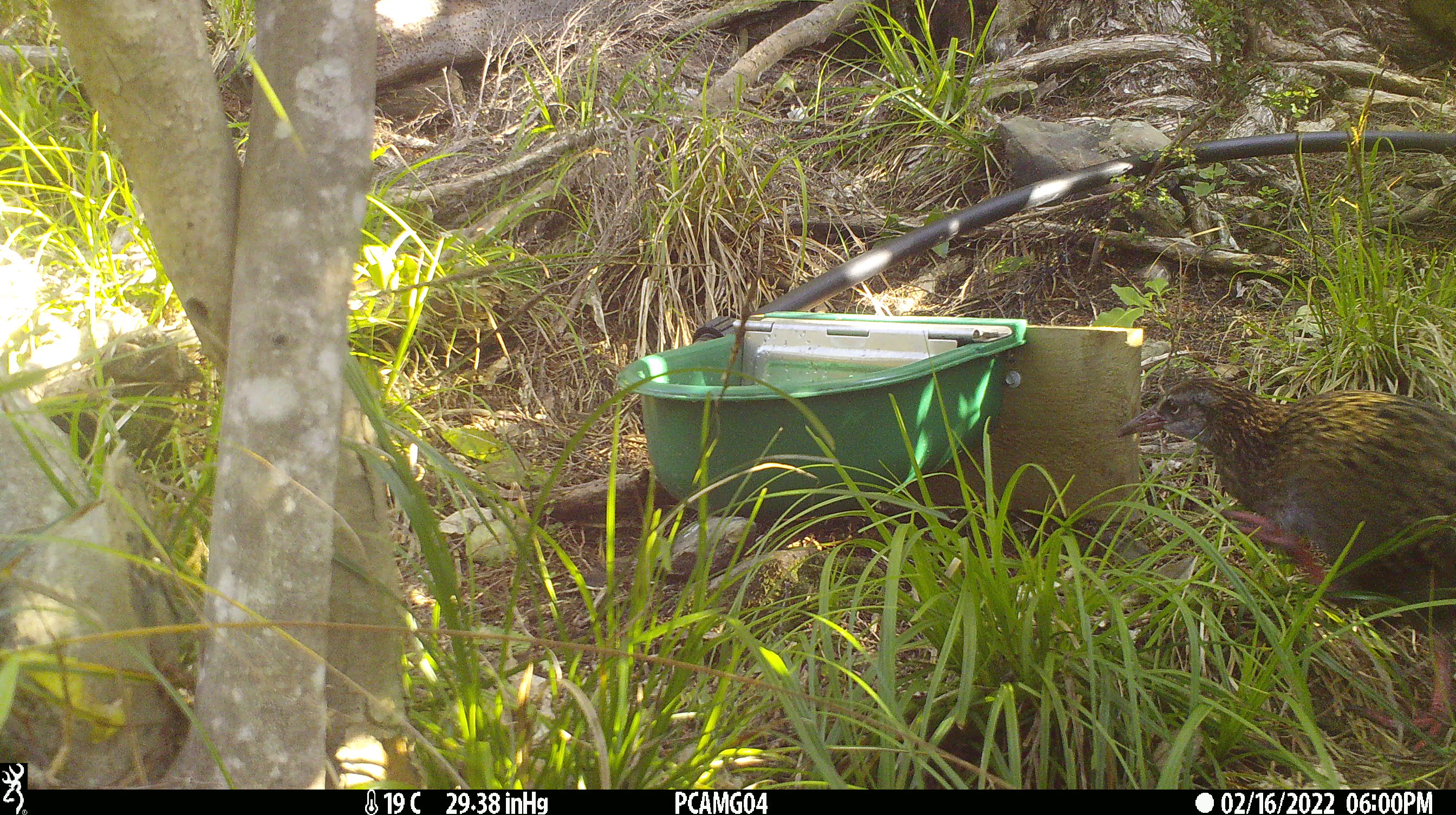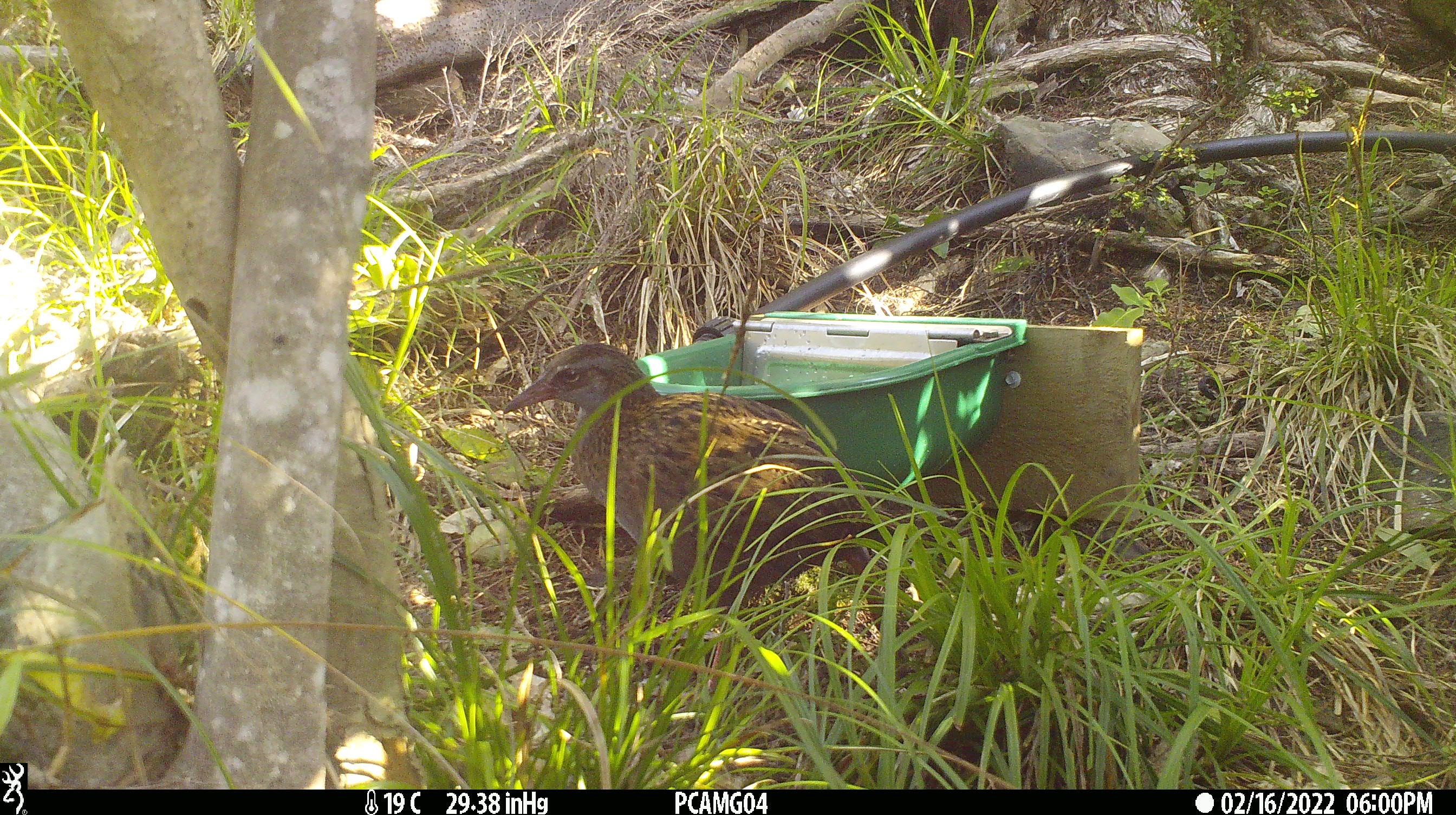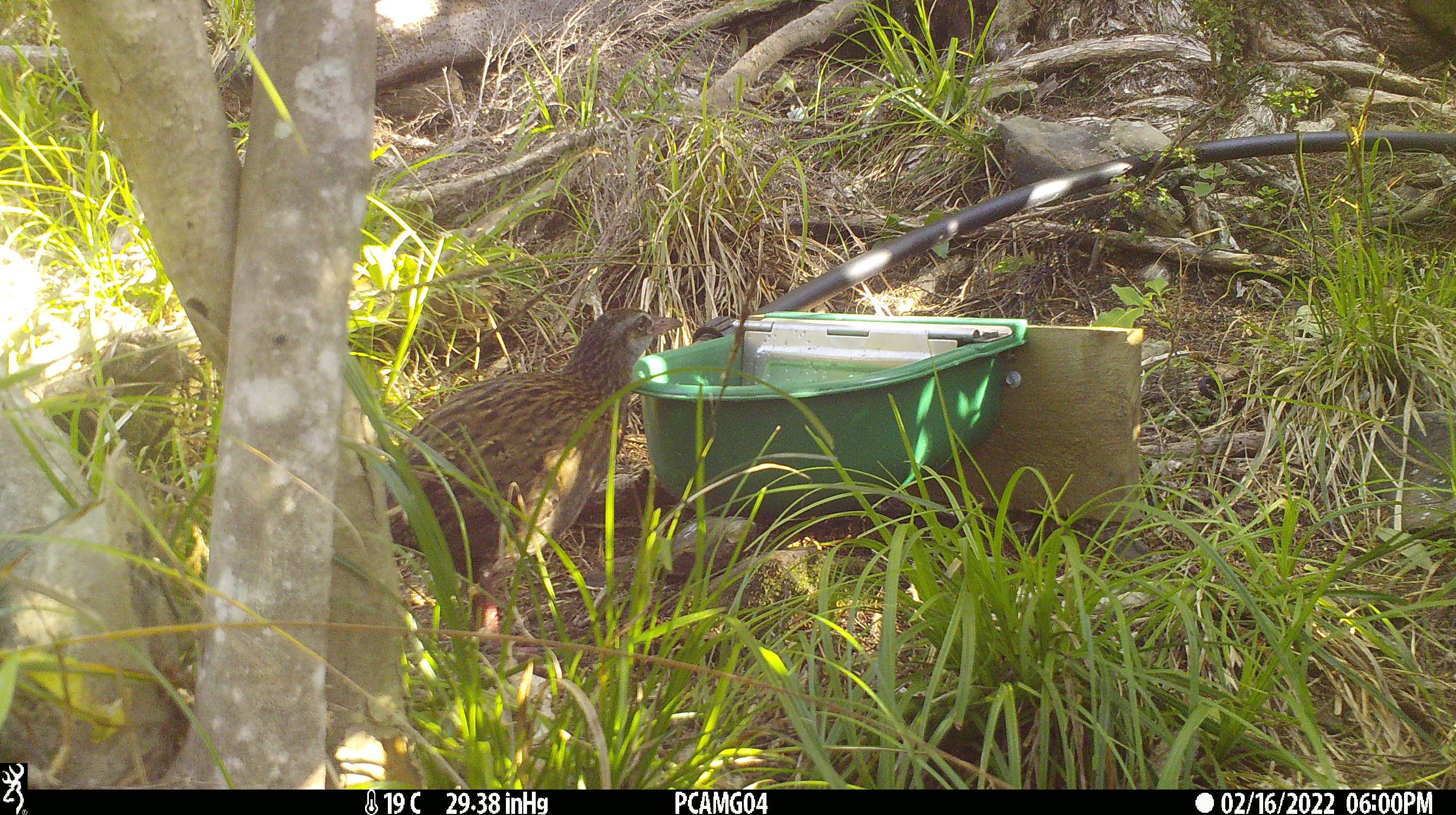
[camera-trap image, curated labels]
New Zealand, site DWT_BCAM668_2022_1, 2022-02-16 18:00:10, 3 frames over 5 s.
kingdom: Animalia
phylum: Chordata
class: Aves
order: Gruiformes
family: Rallidae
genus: Gallirallus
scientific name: Gallirallus australis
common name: weka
Weka (Gallirallus australis).